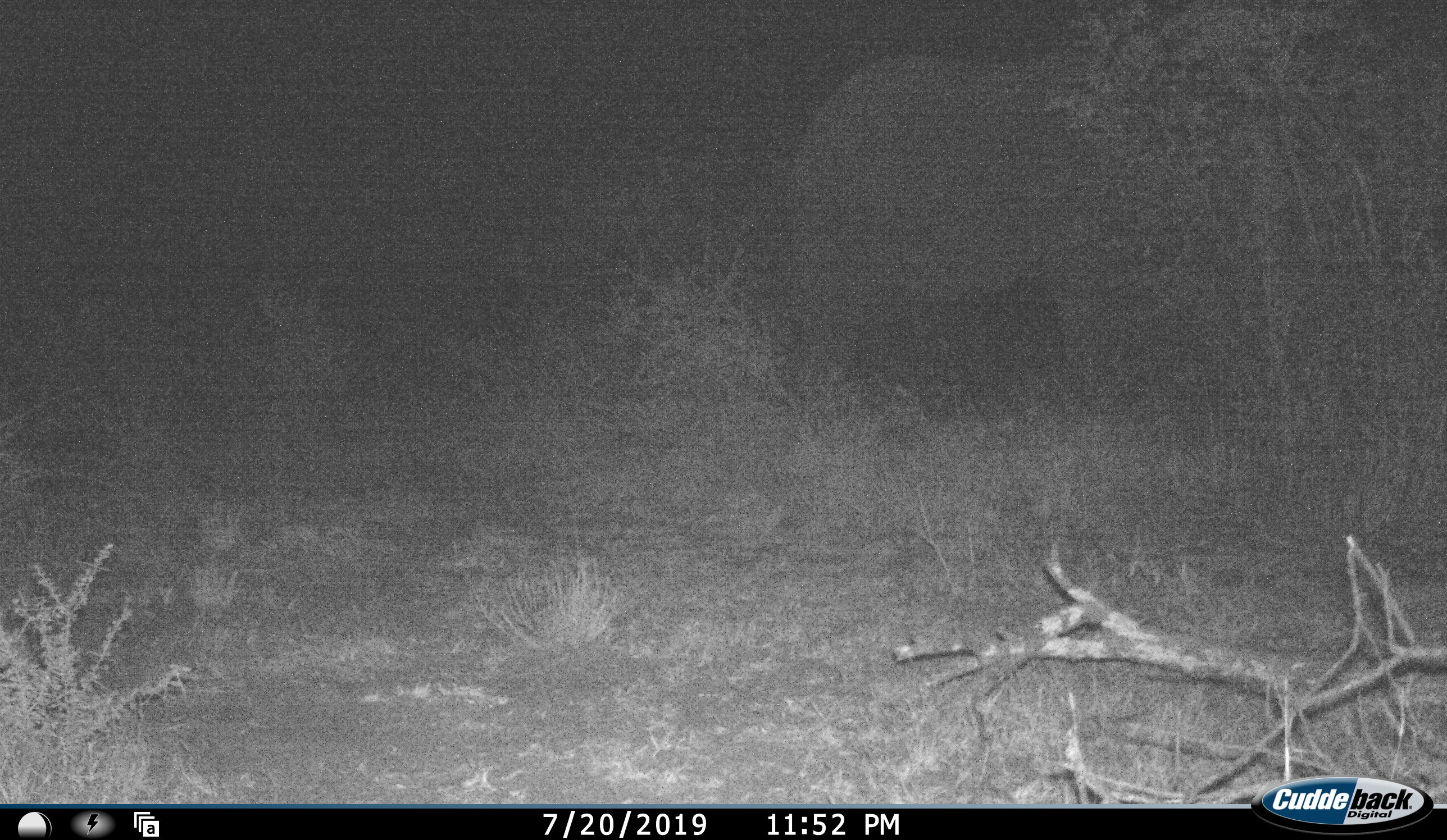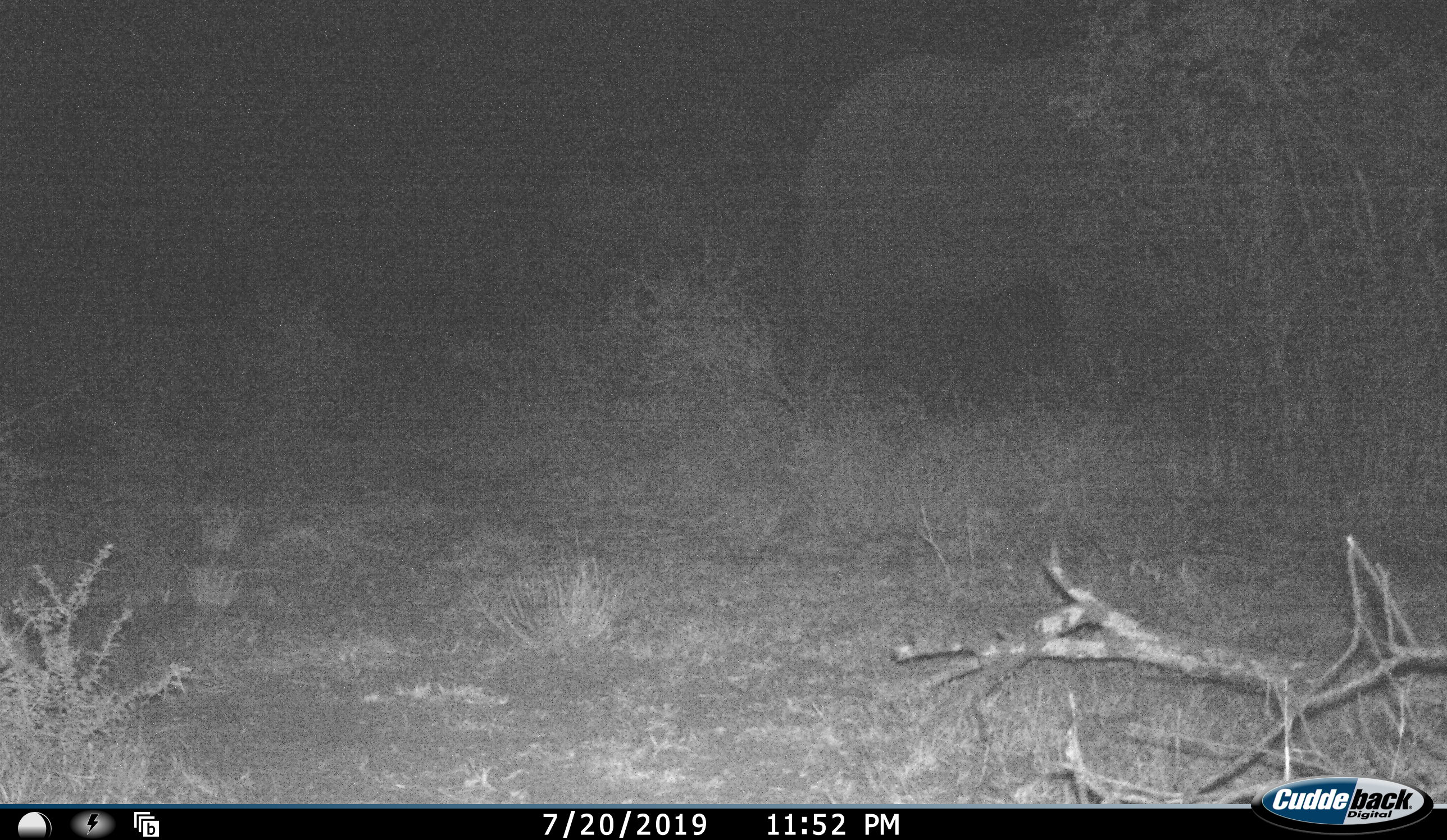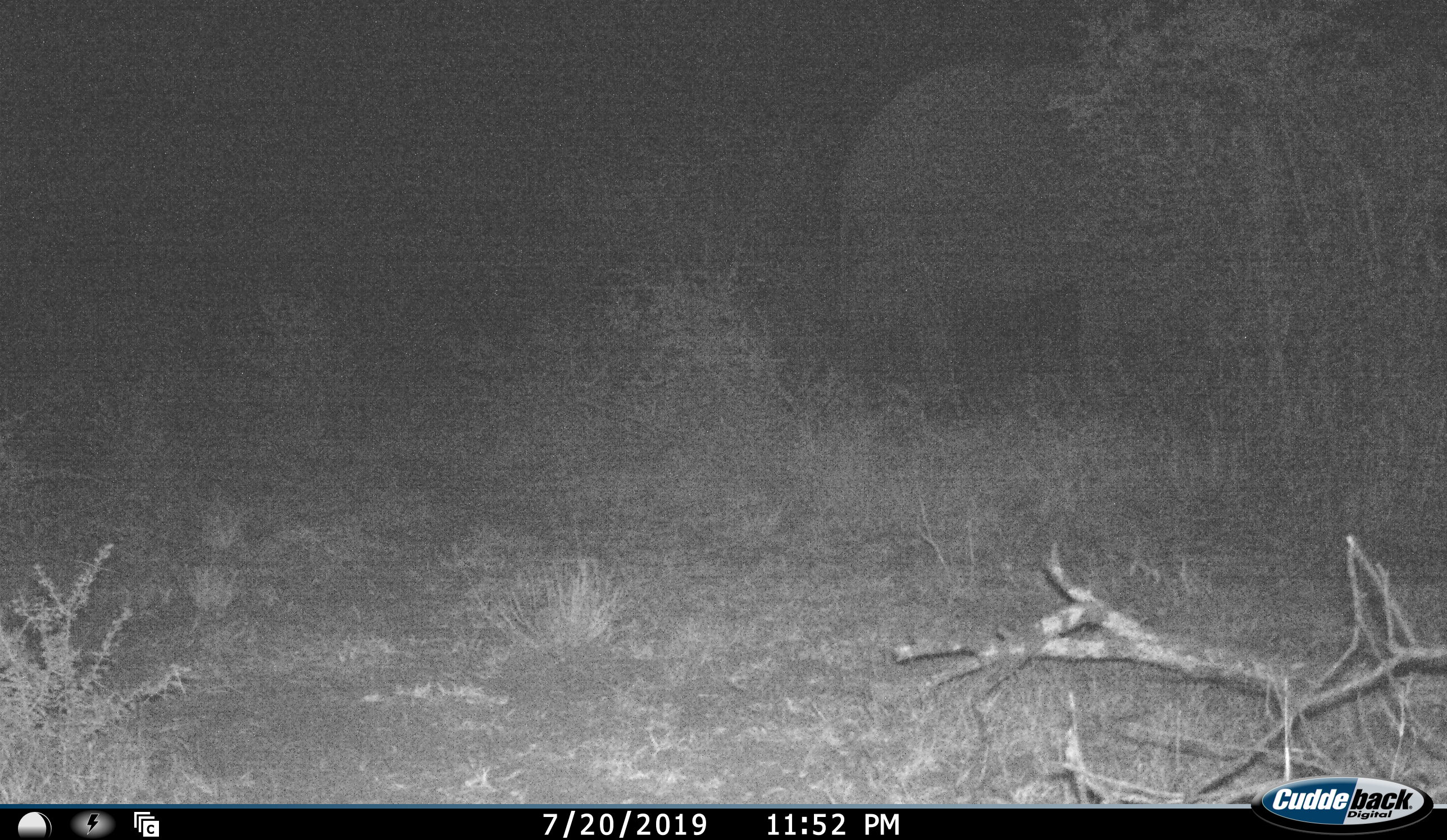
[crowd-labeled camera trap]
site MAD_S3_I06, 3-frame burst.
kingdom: Animalia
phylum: Chordata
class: Mammalia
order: Proboscidea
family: Elephantidae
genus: Loxodonta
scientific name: Loxodonta africana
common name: african bush elephant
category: elephant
Elephant (african bush elephant) (Loxodonta africana), count 1. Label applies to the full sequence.